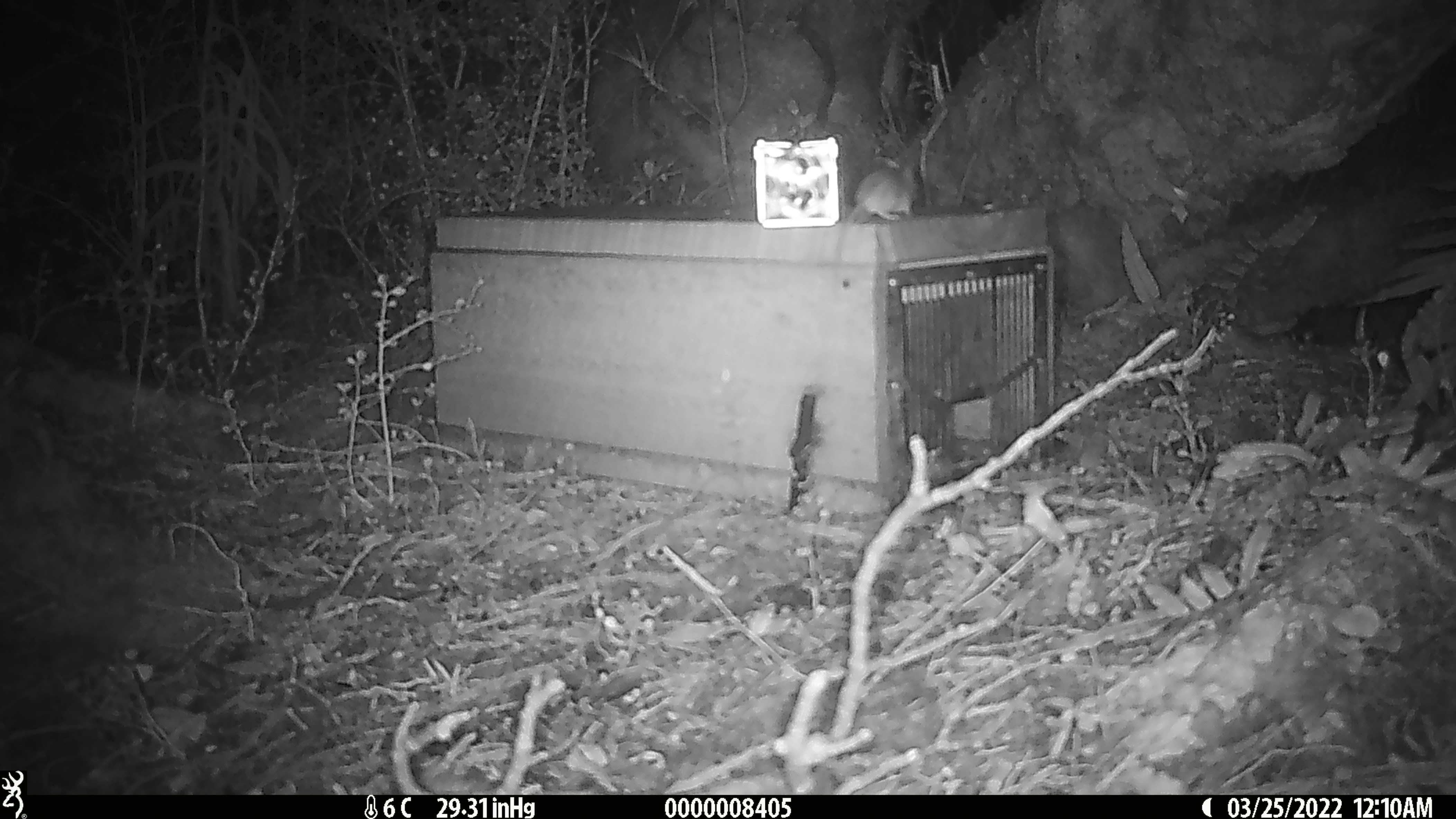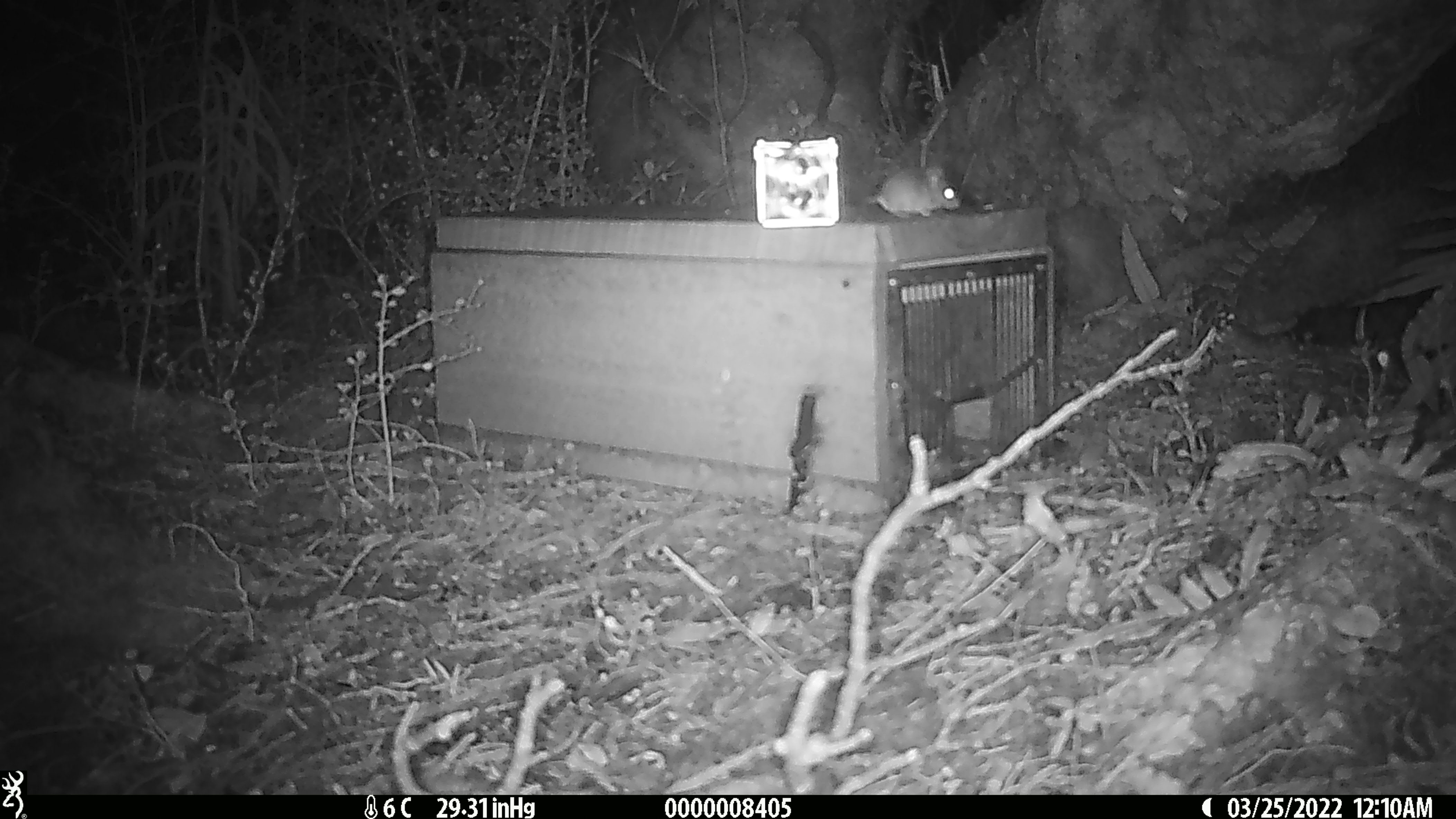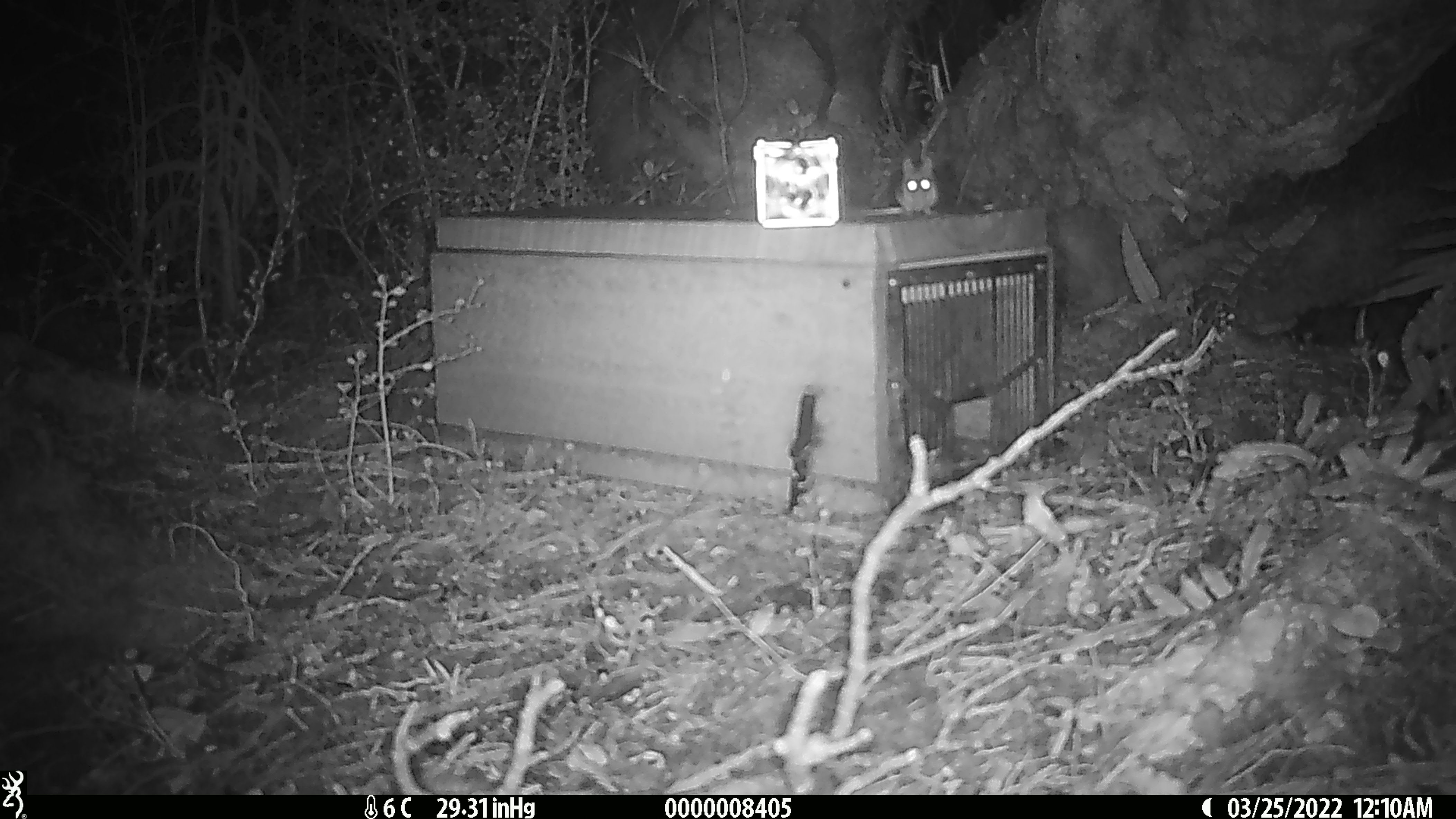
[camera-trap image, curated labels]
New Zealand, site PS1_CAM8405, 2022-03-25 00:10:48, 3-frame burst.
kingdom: Animalia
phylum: Chordata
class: Mammalia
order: Rodentia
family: Muridae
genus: Mus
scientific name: Mus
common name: mouse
Mouse (Mus).